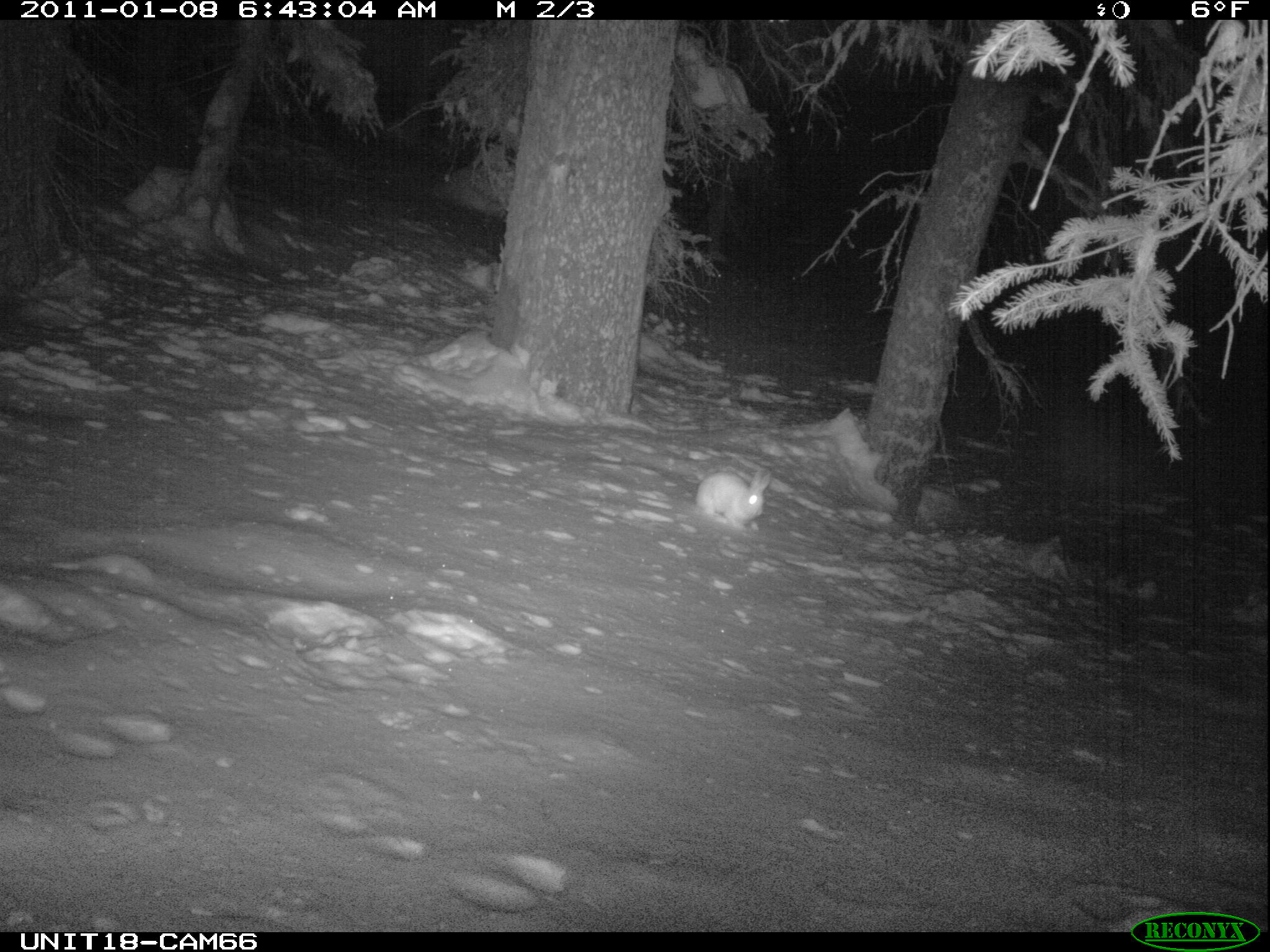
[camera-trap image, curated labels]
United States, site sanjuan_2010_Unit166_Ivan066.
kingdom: Animalia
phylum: Chordata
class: Mammalia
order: Lagomorpha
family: Leporidae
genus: Lepus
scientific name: Lepus americanus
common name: snowshoe hare